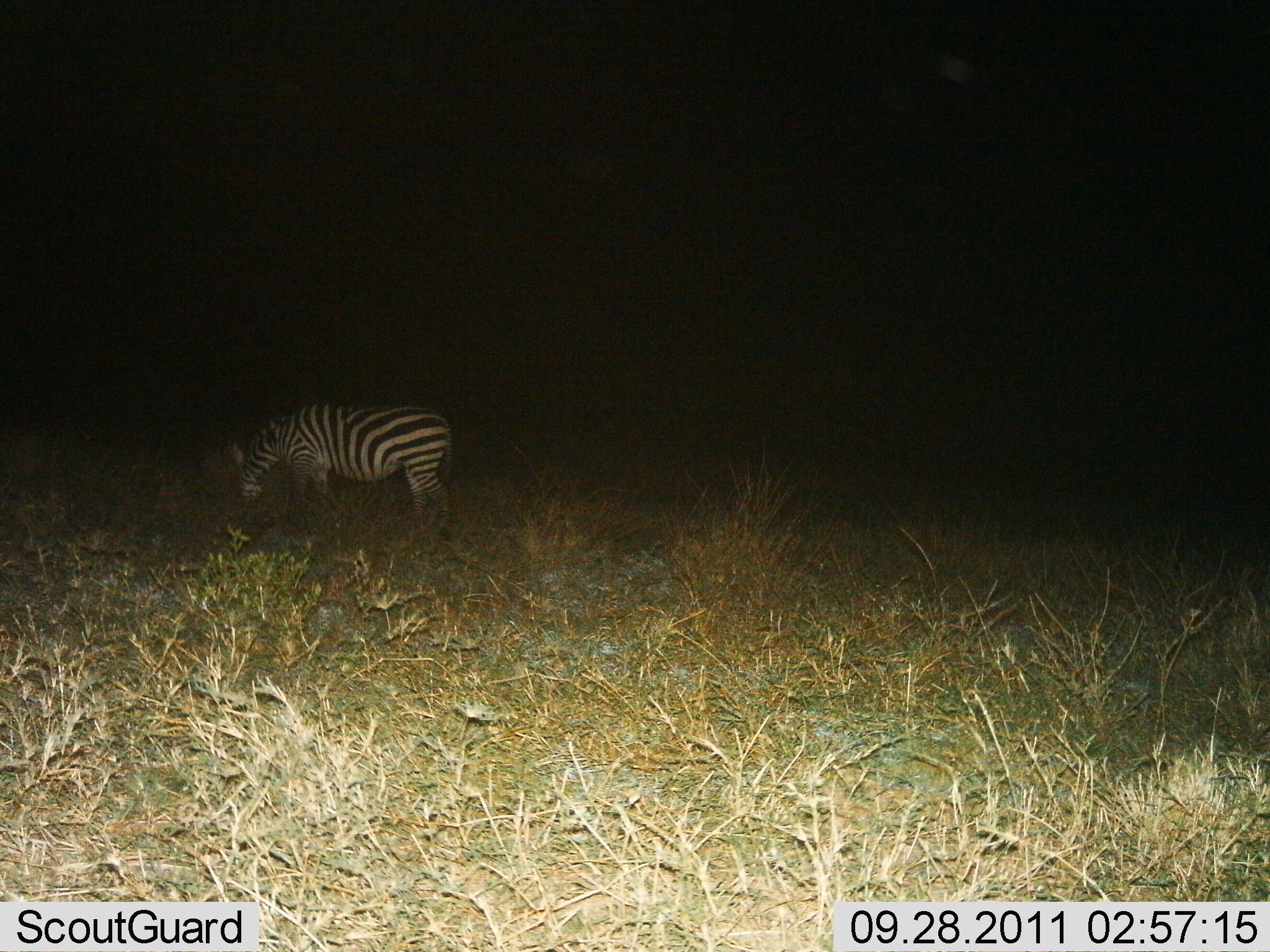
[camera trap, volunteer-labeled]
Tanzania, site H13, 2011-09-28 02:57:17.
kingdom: Animalia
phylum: Chordata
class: Mammalia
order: Perissodactyla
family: Equidae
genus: Equus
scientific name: Equus quagga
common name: plains zebra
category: zebra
Zebra (plains zebra) (Equus quagga), count 1. Behavior (volunteer vote fractions): standing 25%, resting 0%, moving 0%, interacting 0%. Young present (vote fraction): 0%. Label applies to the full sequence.